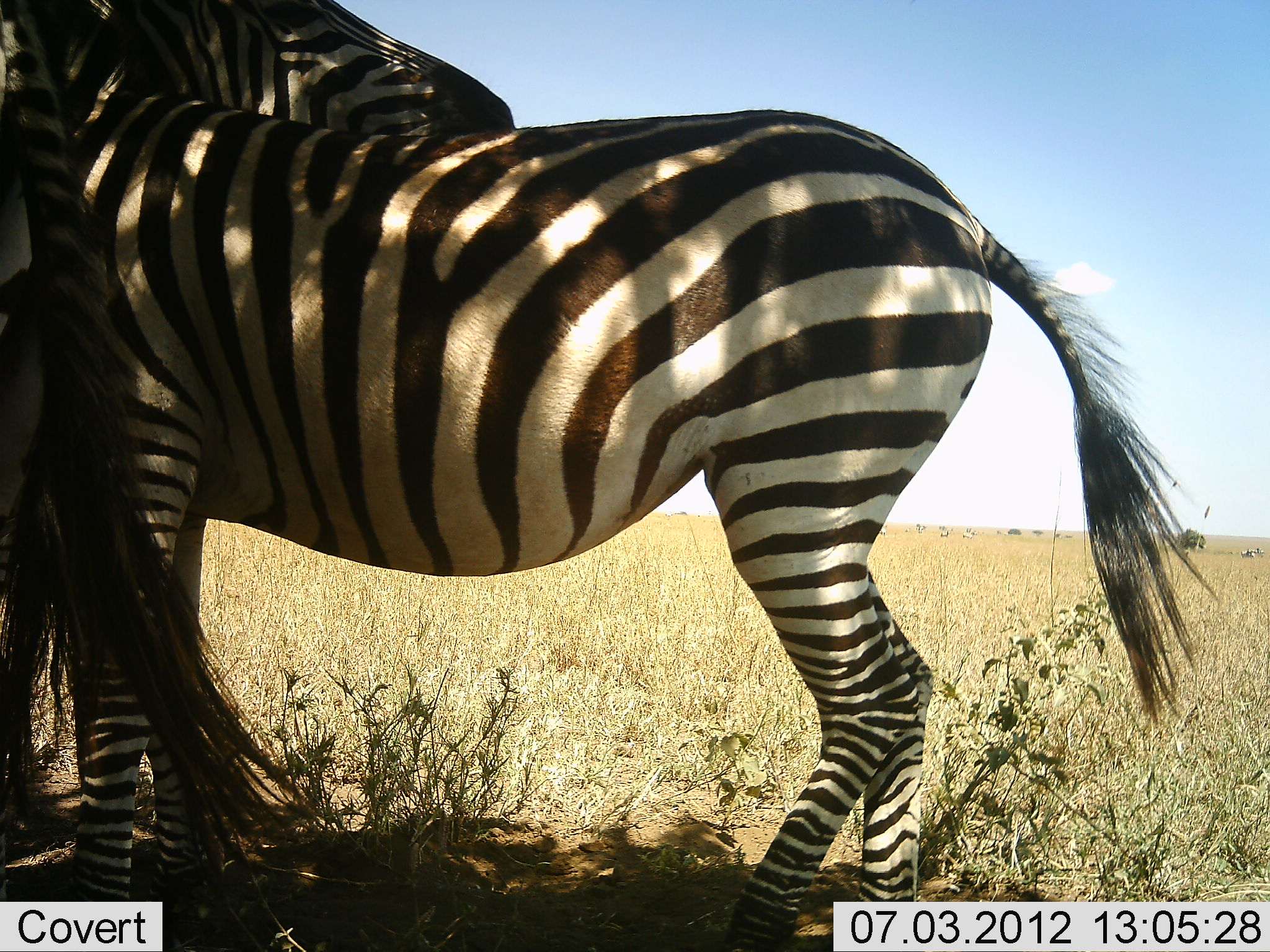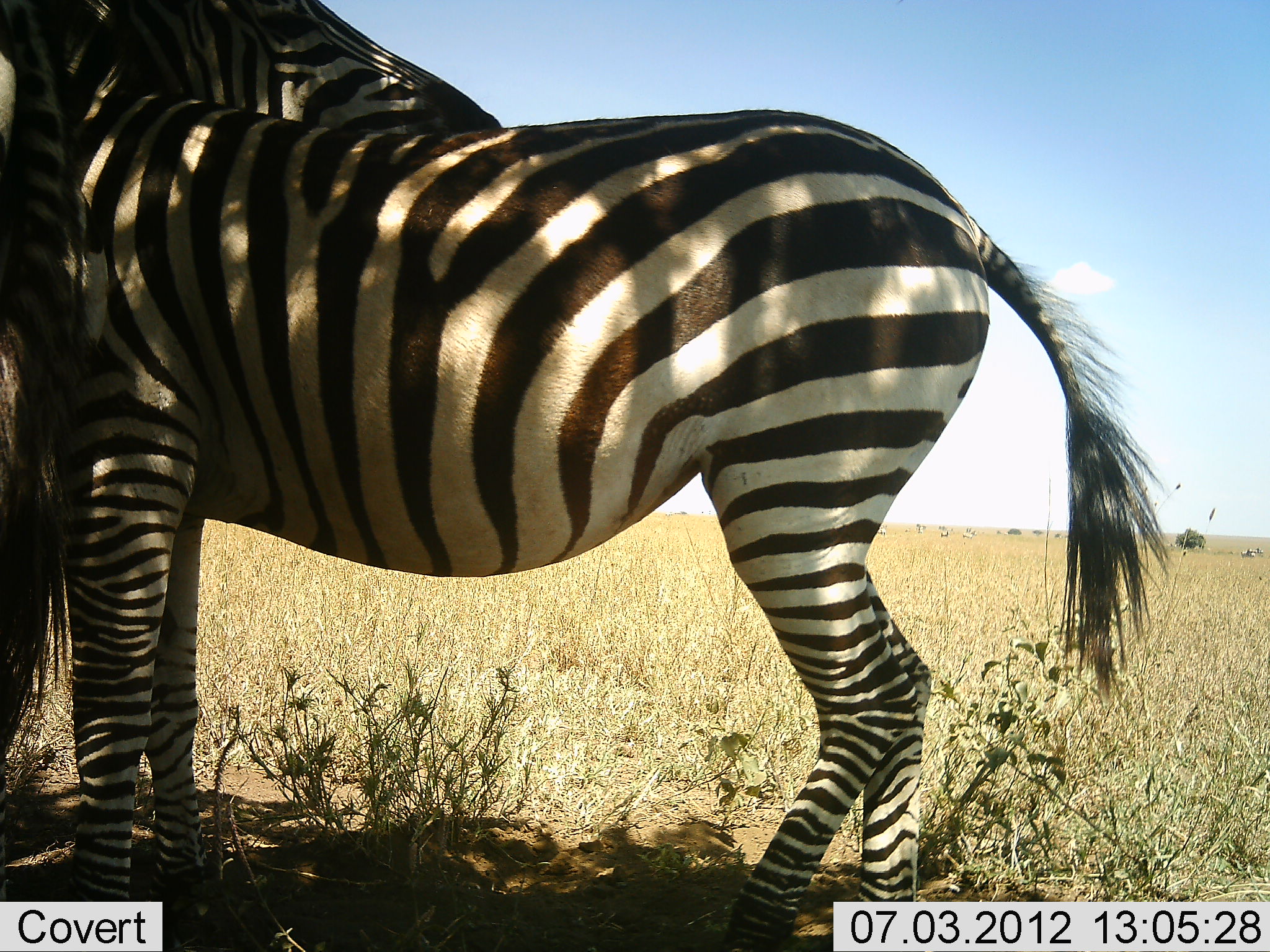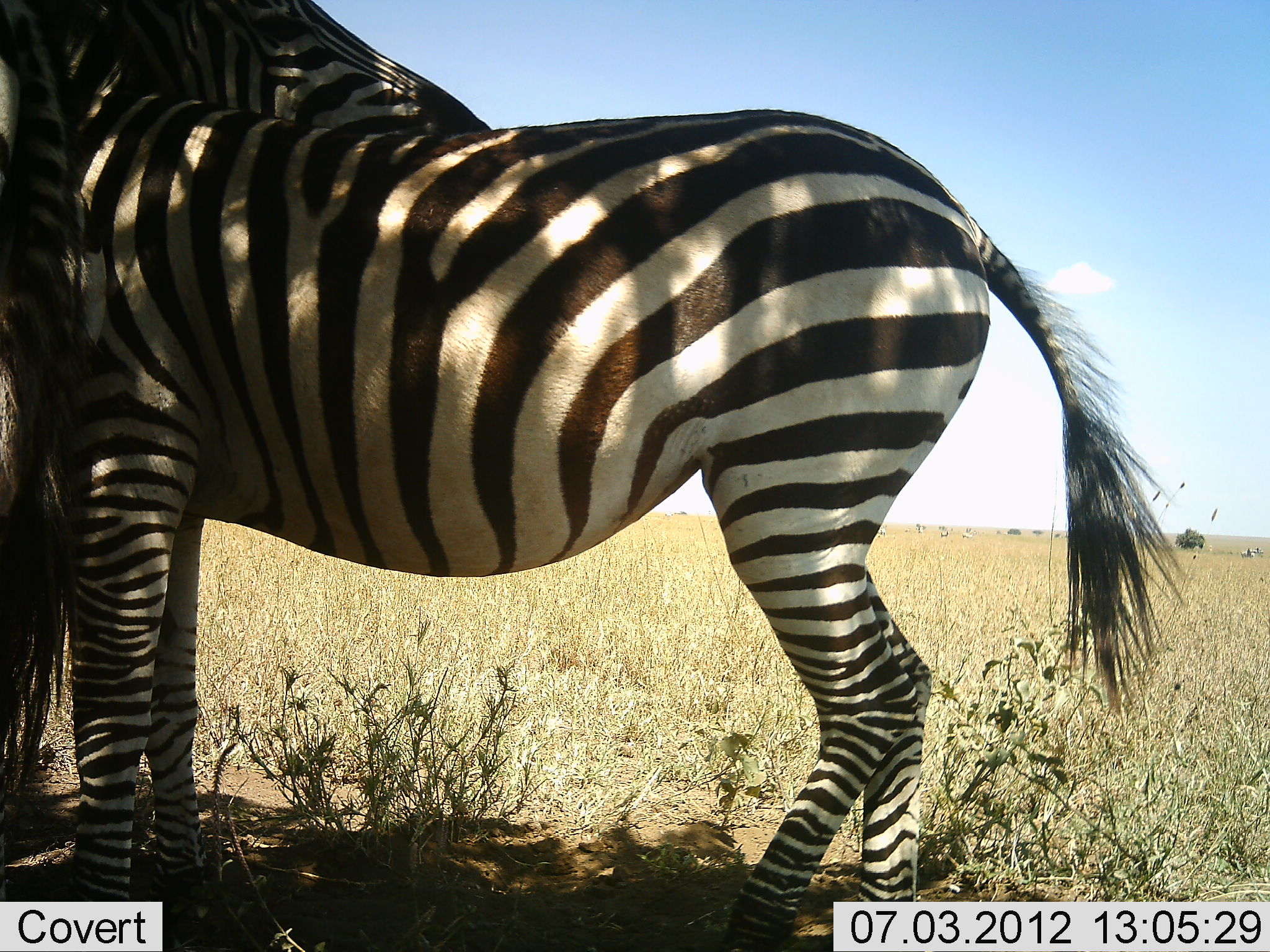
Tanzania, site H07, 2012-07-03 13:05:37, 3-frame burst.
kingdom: Animalia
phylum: Chordata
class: Mammalia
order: Perissodactyla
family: Equidae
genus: Equus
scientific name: Equus quagga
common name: plains zebra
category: zebra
Zebra (plains zebra) (Equus quagga), count 2. Behavior (volunteer vote fractions): standing 60%, resting 0%, moving 0%, interacting 50%. Young present (vote fraction): 0%. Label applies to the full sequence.